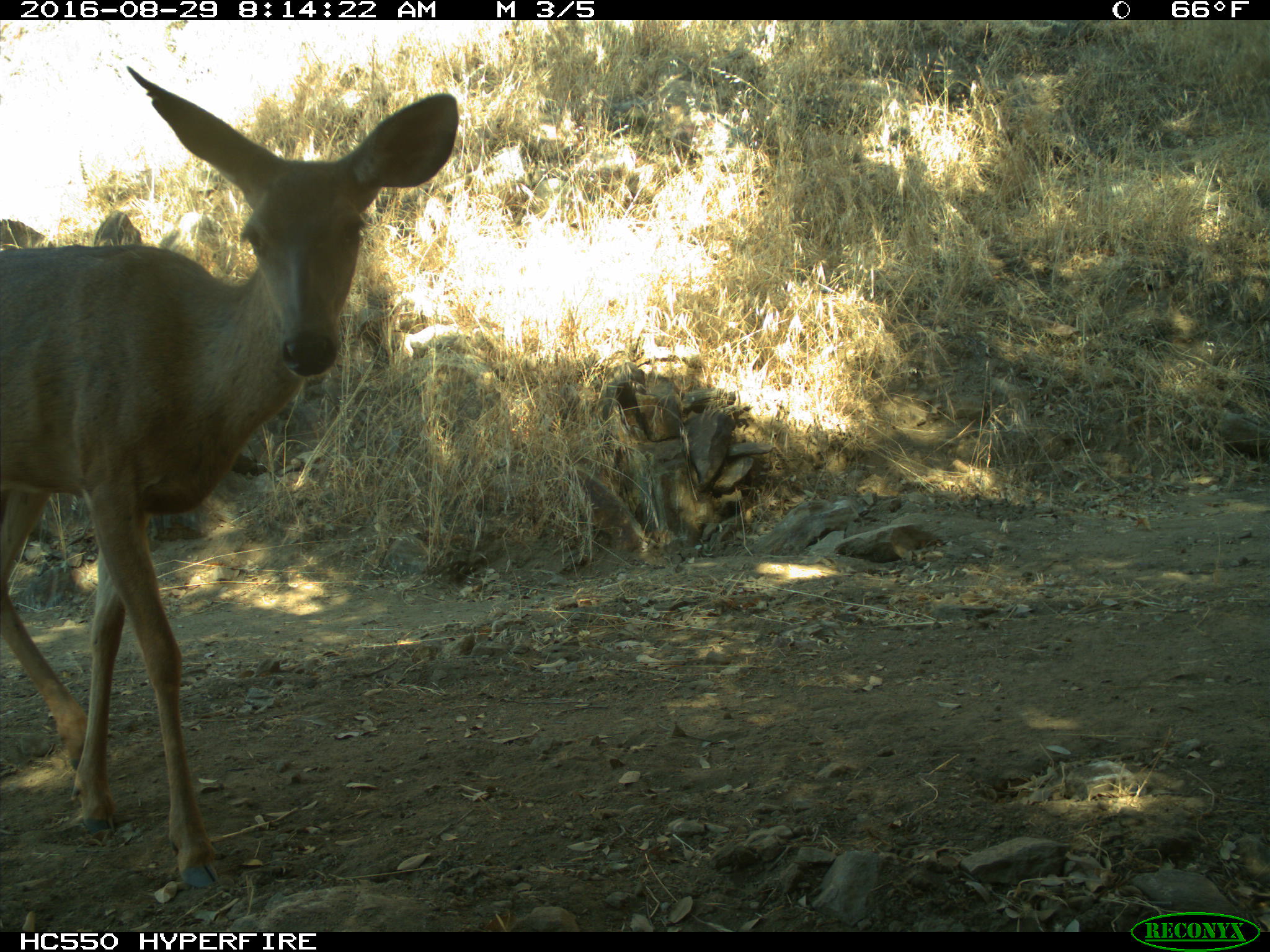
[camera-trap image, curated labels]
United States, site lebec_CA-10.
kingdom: Animalia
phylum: Chordata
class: Mammalia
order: Artiodactyla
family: Cervidae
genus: Odocoileus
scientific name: Odocoileus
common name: deer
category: unidentified deer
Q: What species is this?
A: Unidentified deer (deer) (Odocoileus).